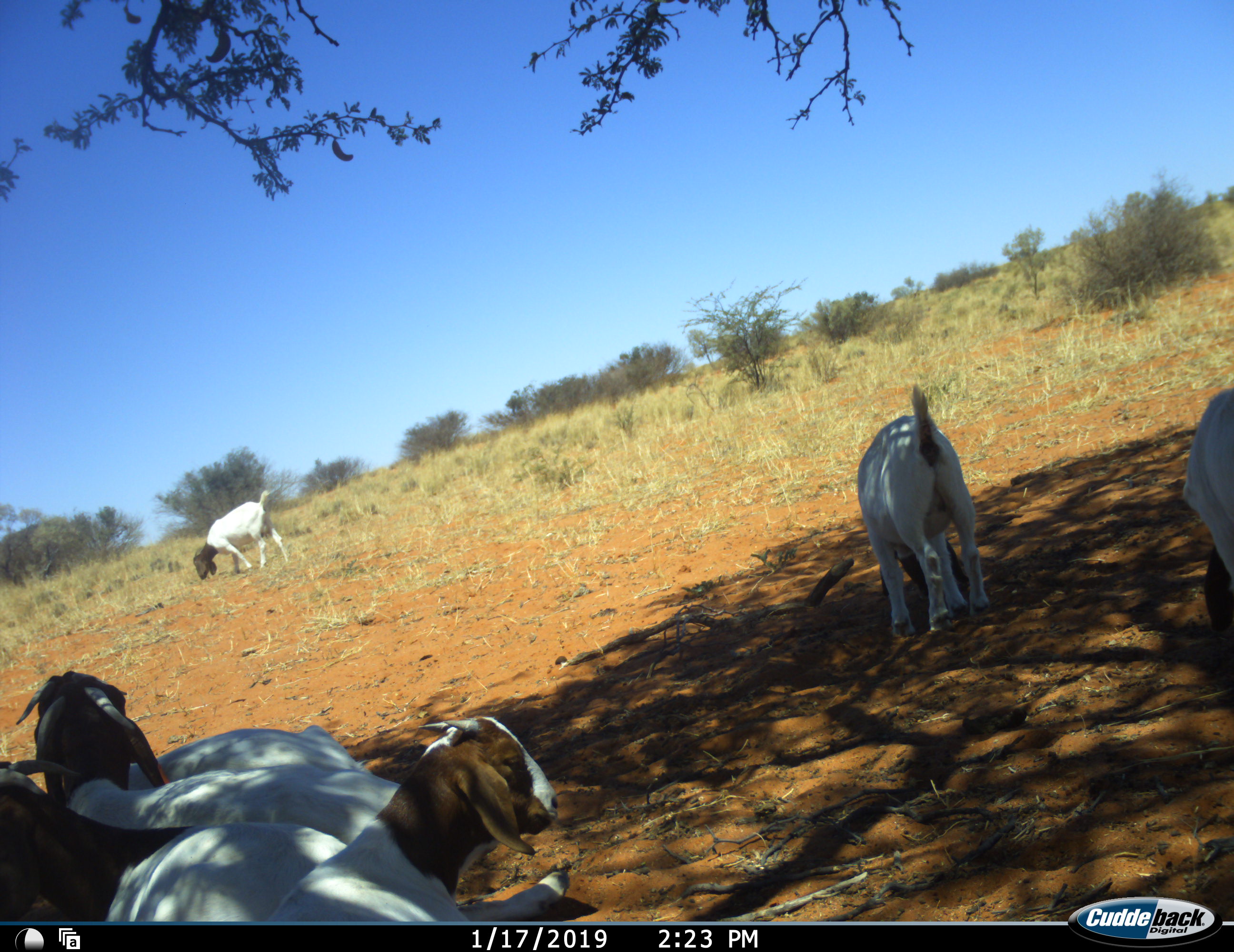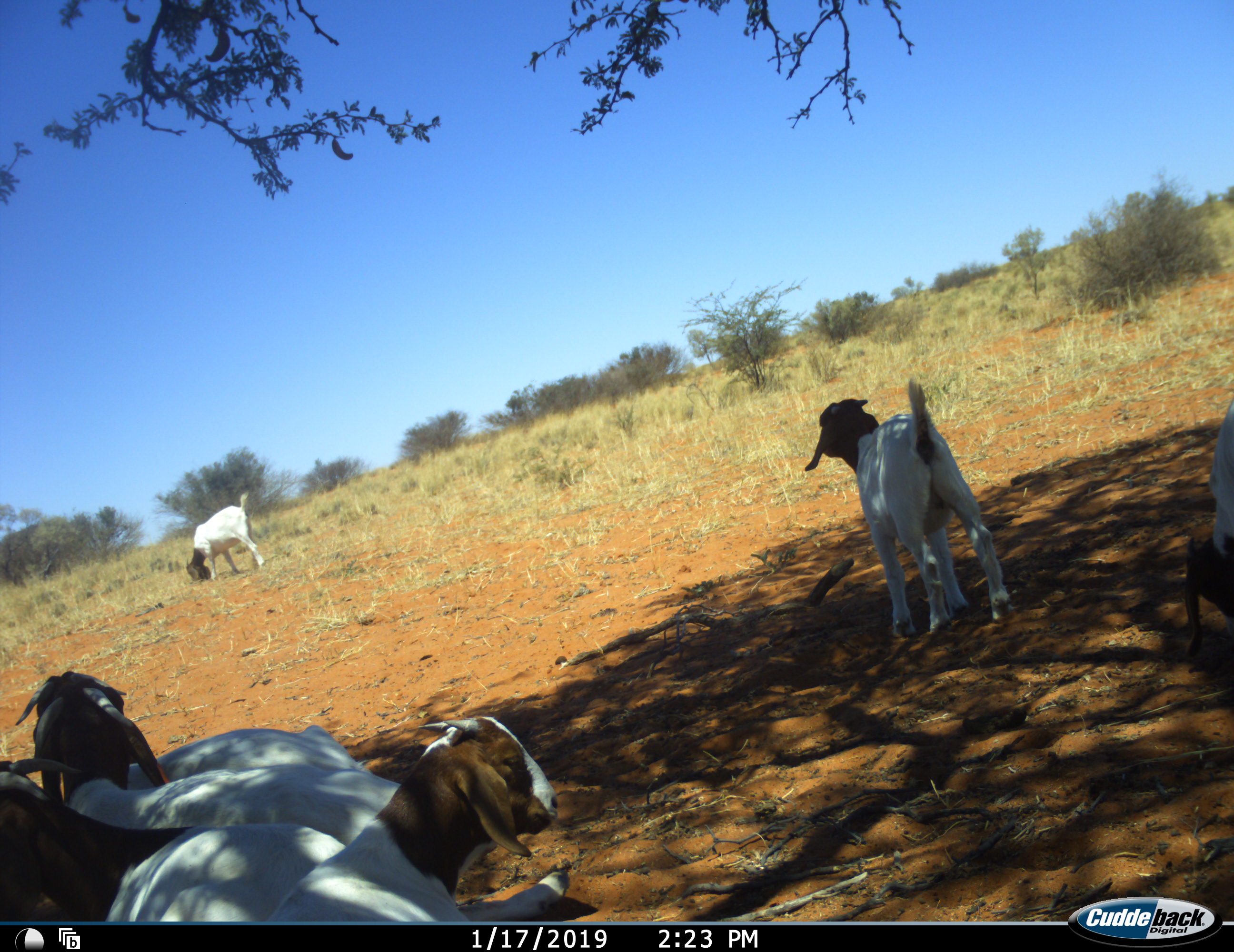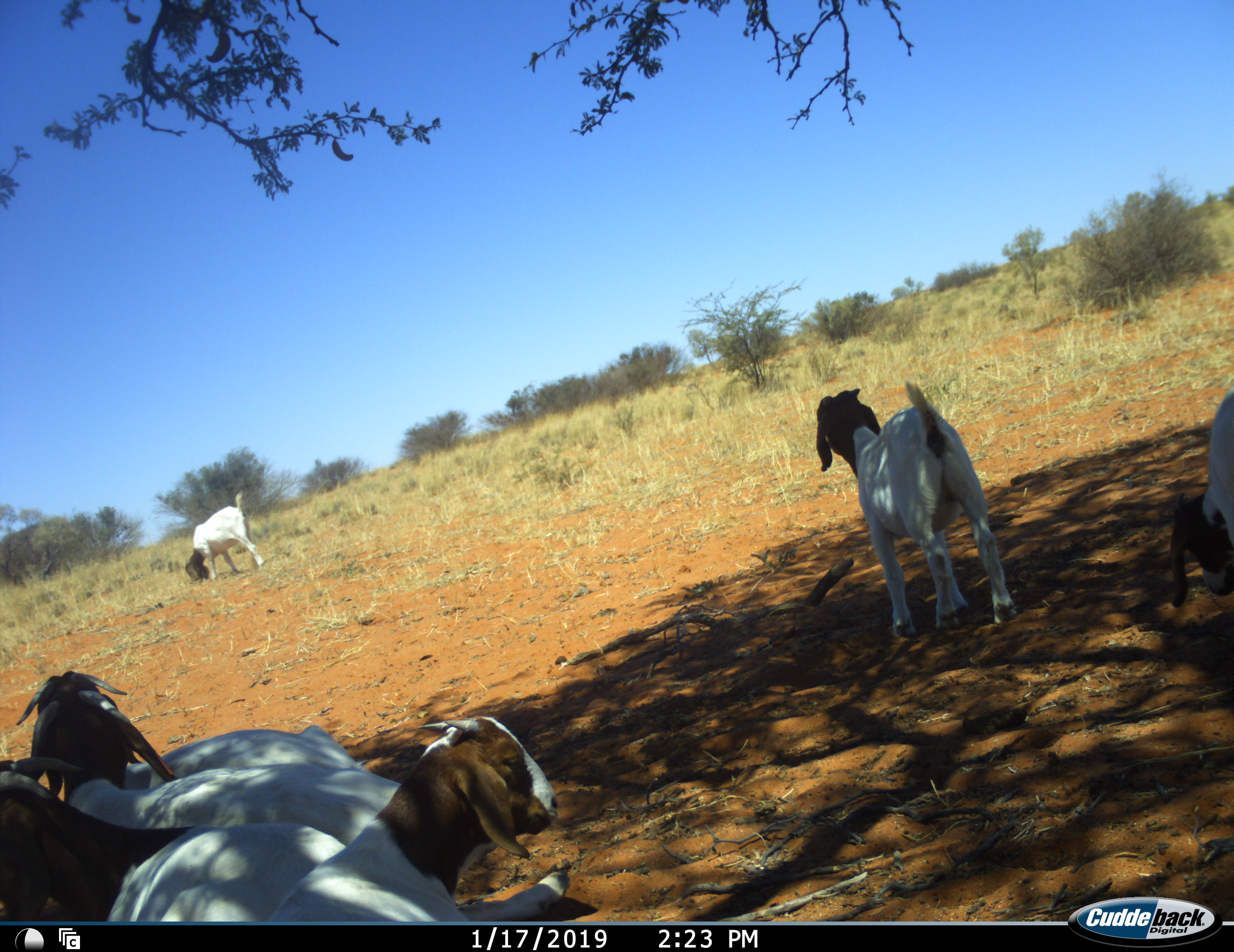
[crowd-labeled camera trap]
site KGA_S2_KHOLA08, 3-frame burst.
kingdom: Animalia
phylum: Chordata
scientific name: Vertebrata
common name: domestic animal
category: domesticanimal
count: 7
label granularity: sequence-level